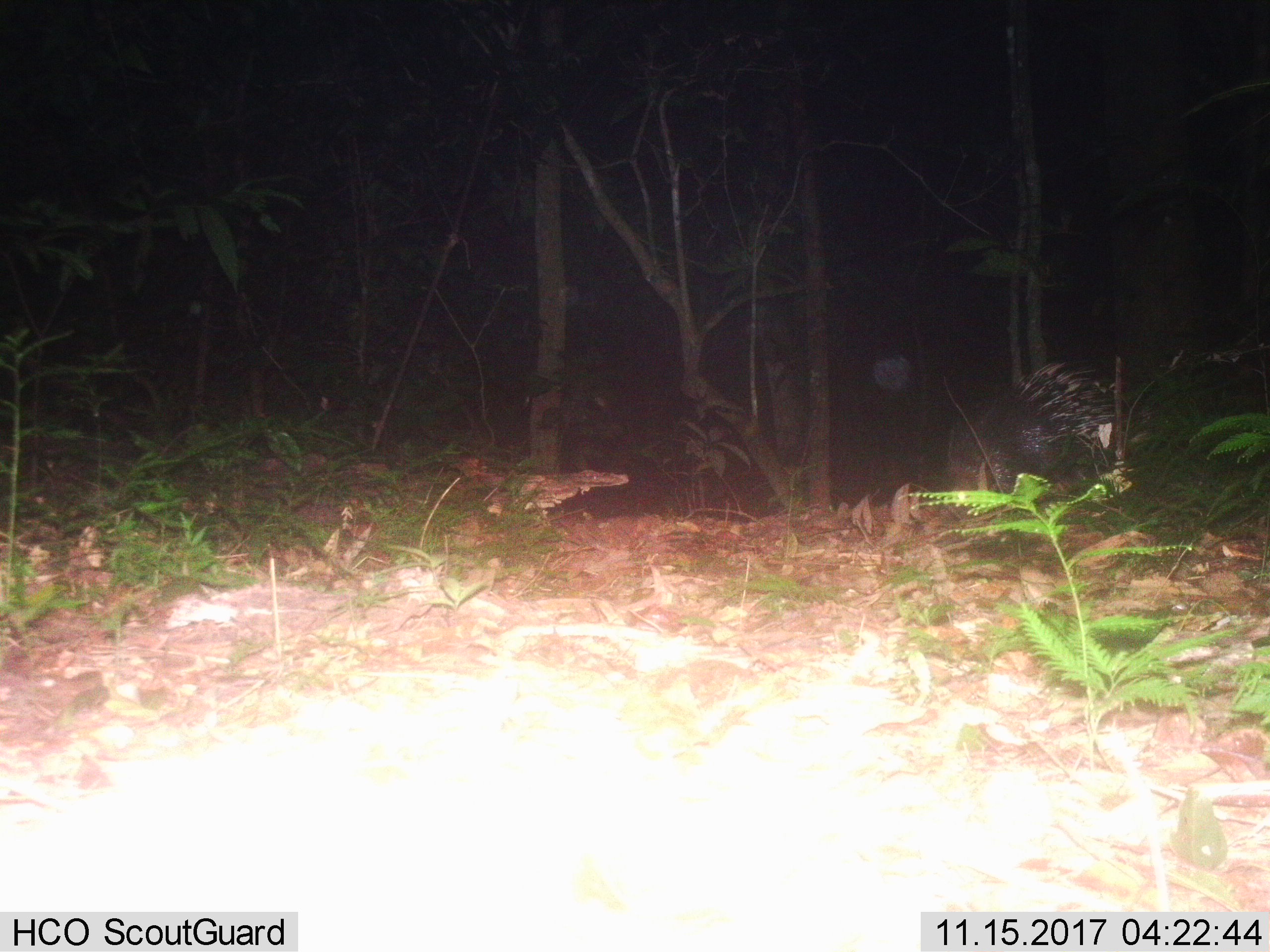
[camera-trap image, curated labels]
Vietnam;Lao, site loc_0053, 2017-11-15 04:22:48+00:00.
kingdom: Animalia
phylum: Chordata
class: Mammalia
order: Rodentia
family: Hystricidae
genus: Hystrix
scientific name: Hystrix brachyura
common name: malayan porcupine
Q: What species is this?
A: Malayan porcupine (Hystrix brachyura).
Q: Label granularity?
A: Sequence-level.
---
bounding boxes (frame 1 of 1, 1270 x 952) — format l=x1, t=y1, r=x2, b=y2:
malayan porcupine: l=942, t=359, r=1117, b=503